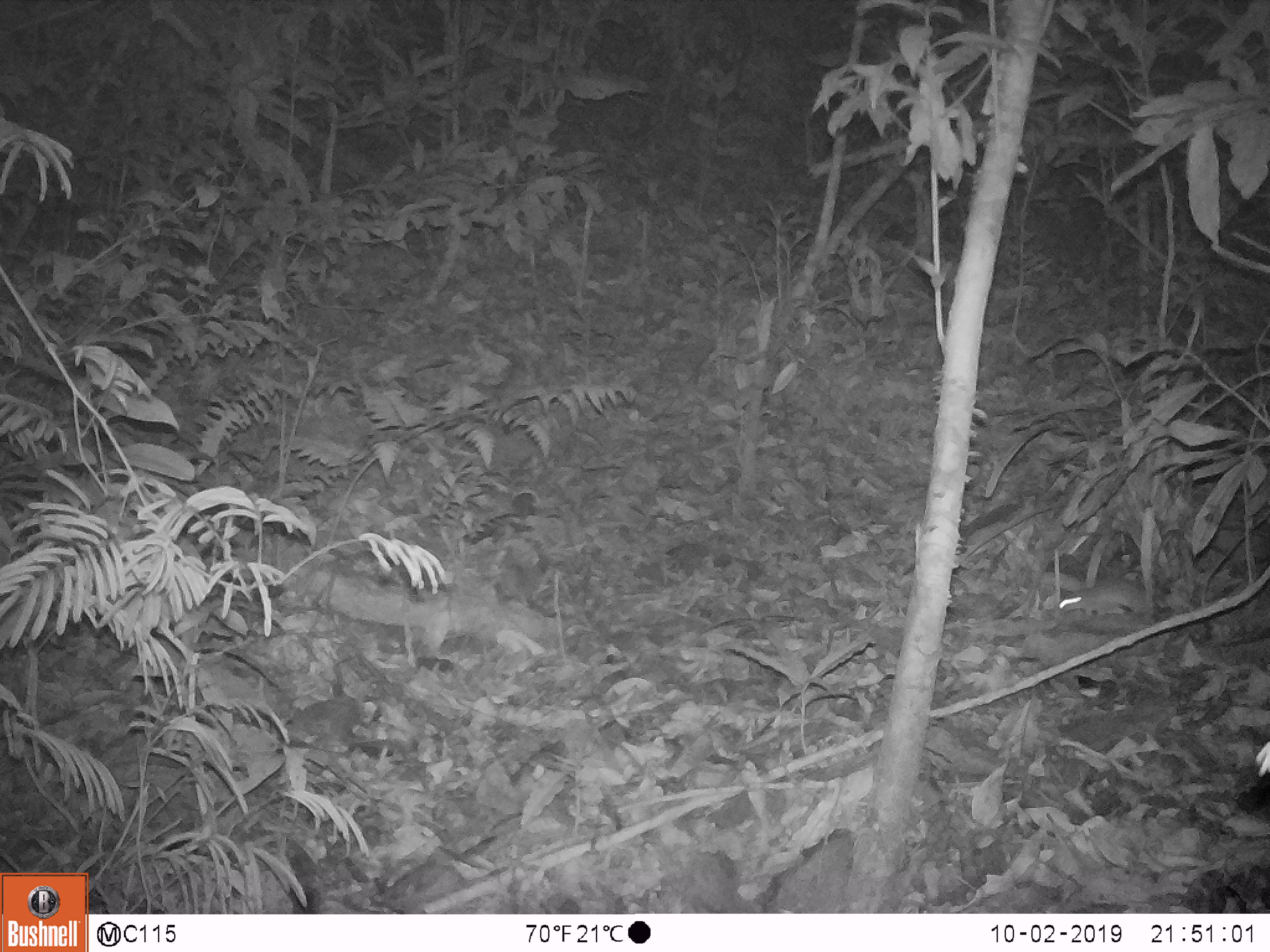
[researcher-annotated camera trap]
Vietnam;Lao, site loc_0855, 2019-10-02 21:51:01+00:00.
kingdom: Animalia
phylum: Chordata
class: Mammalia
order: Rodentia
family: Muridae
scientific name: Muridae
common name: old-world mice and rats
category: unidentified murid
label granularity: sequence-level